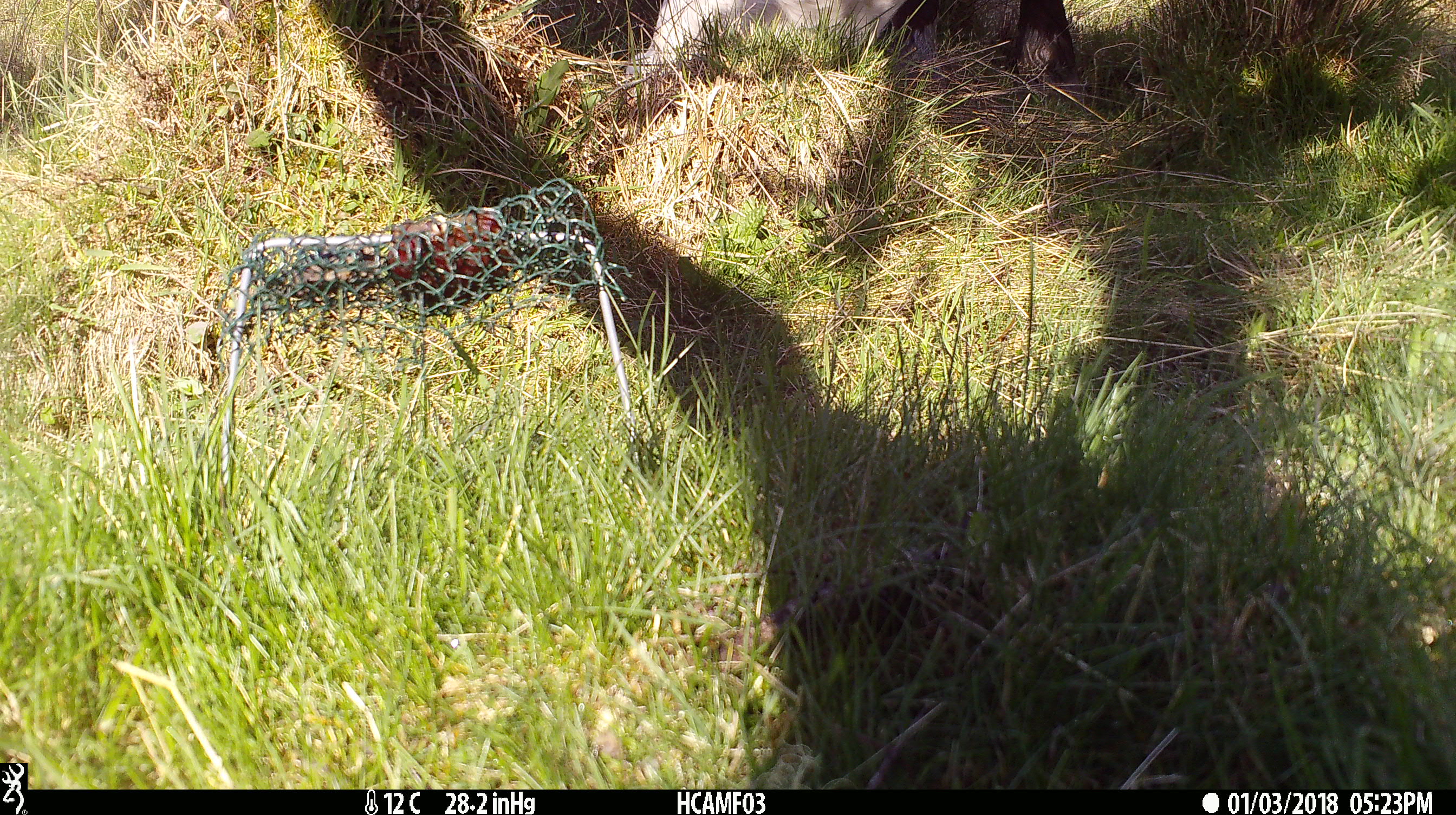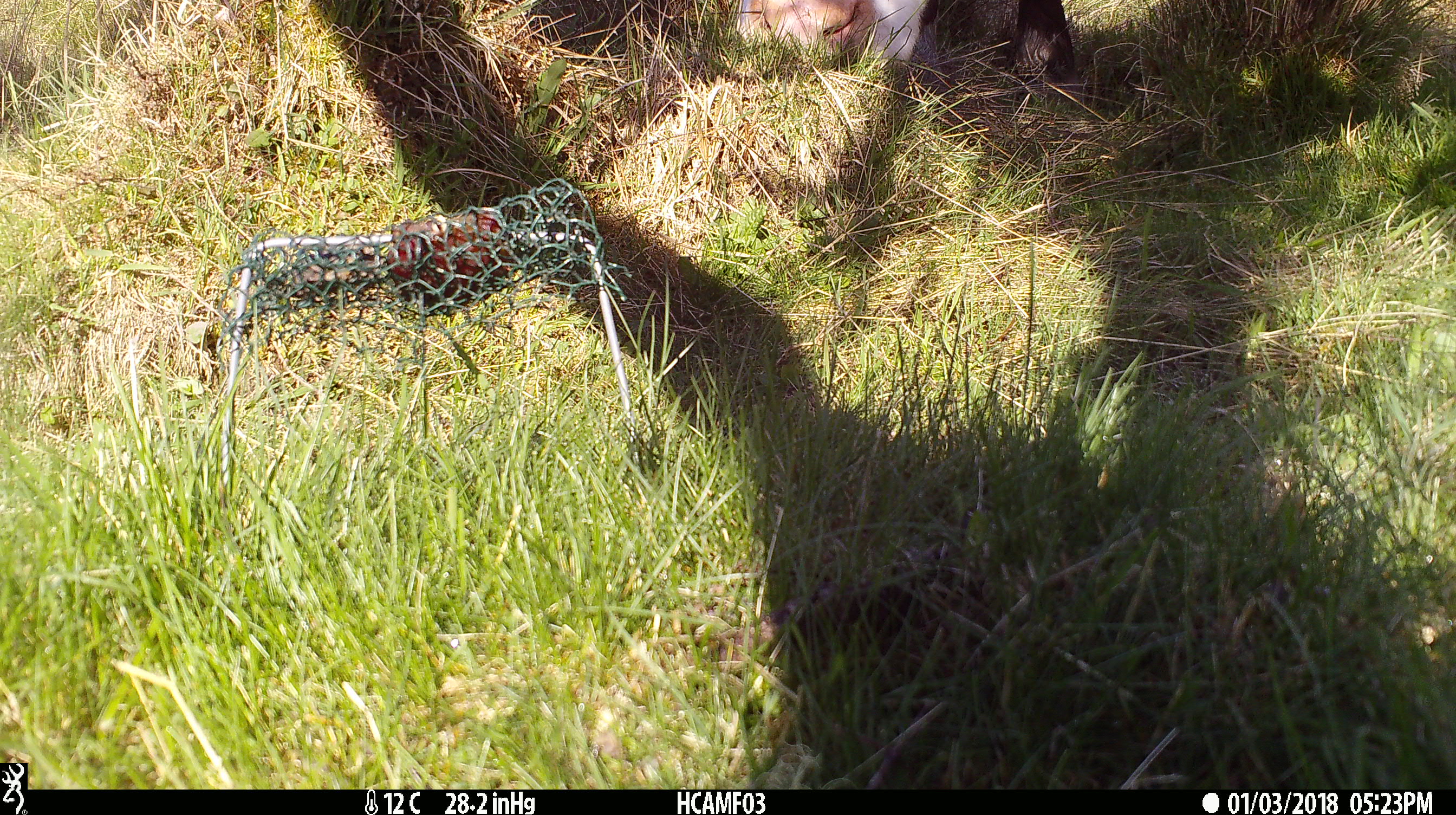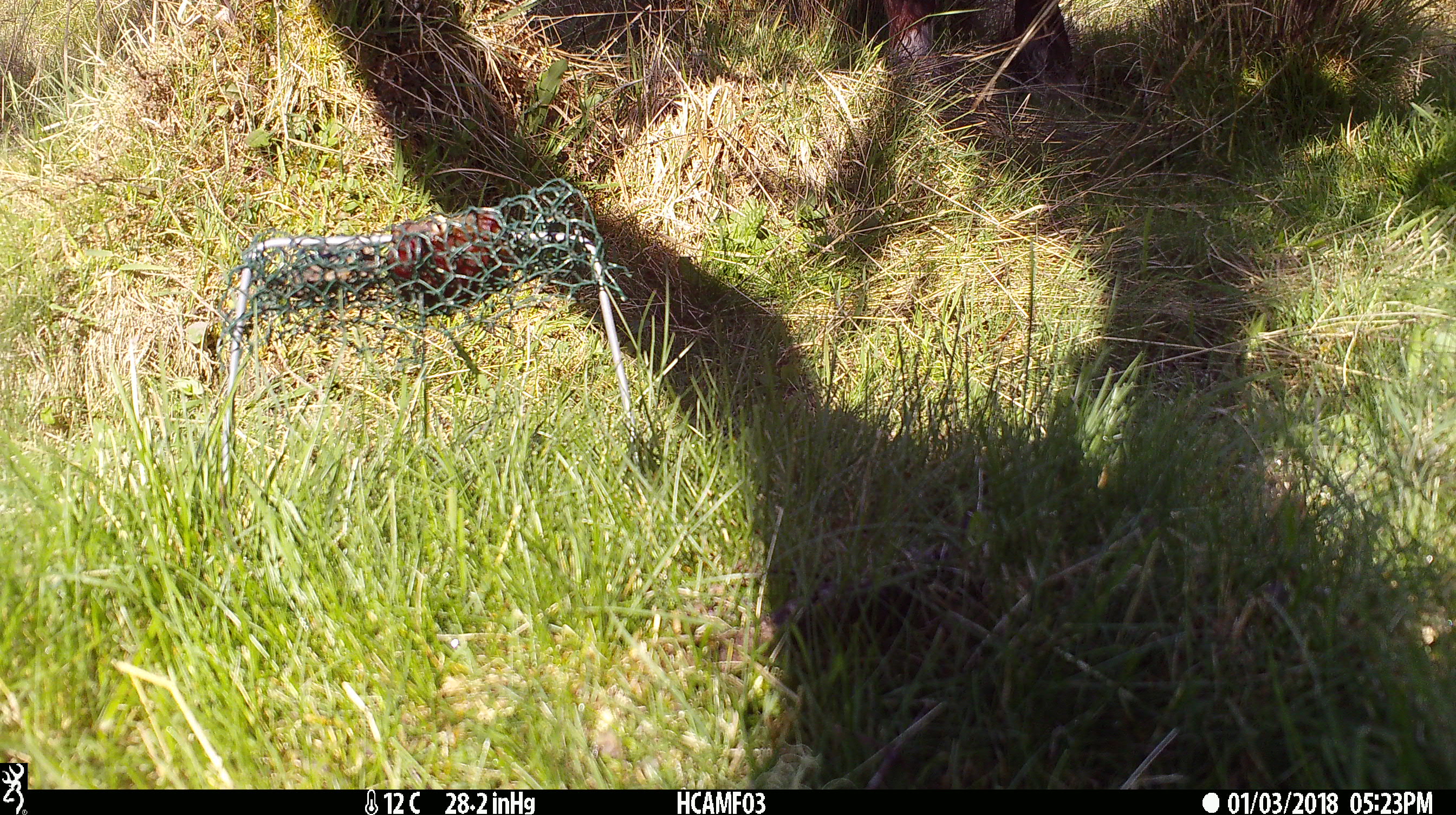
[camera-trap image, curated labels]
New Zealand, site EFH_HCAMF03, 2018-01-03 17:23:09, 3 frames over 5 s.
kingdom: Animalia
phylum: Chordata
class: Mammalia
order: Artiodactyla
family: Bovidae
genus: Bos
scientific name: Bos taurus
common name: domestic cow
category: cow